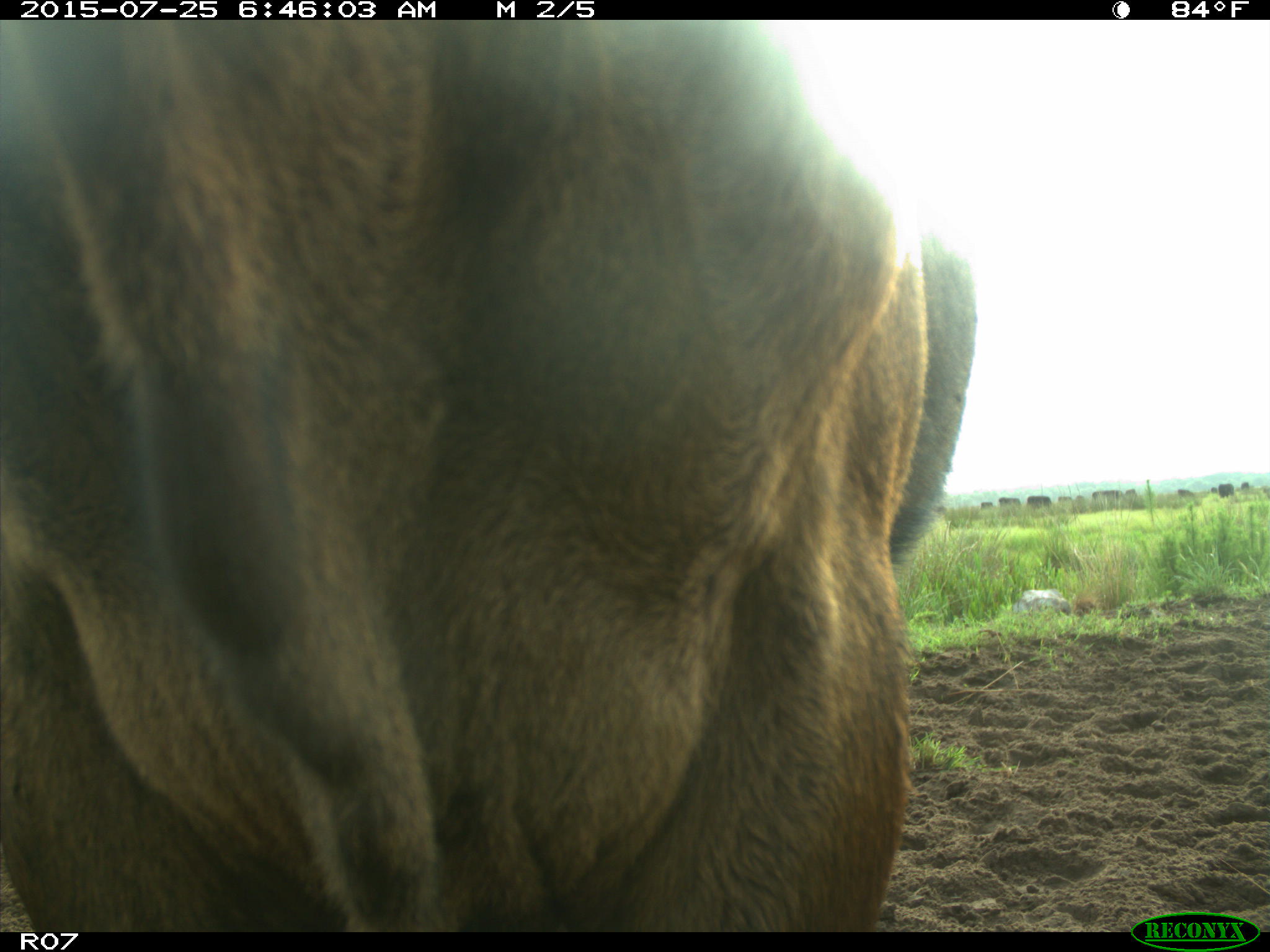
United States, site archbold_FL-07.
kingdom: Animalia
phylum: Chordata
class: Mammalia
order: Artiodactyla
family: Bovidae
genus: Bos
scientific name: Bos taurus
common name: domestic cow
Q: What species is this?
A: Bos taurus (domestic cow).